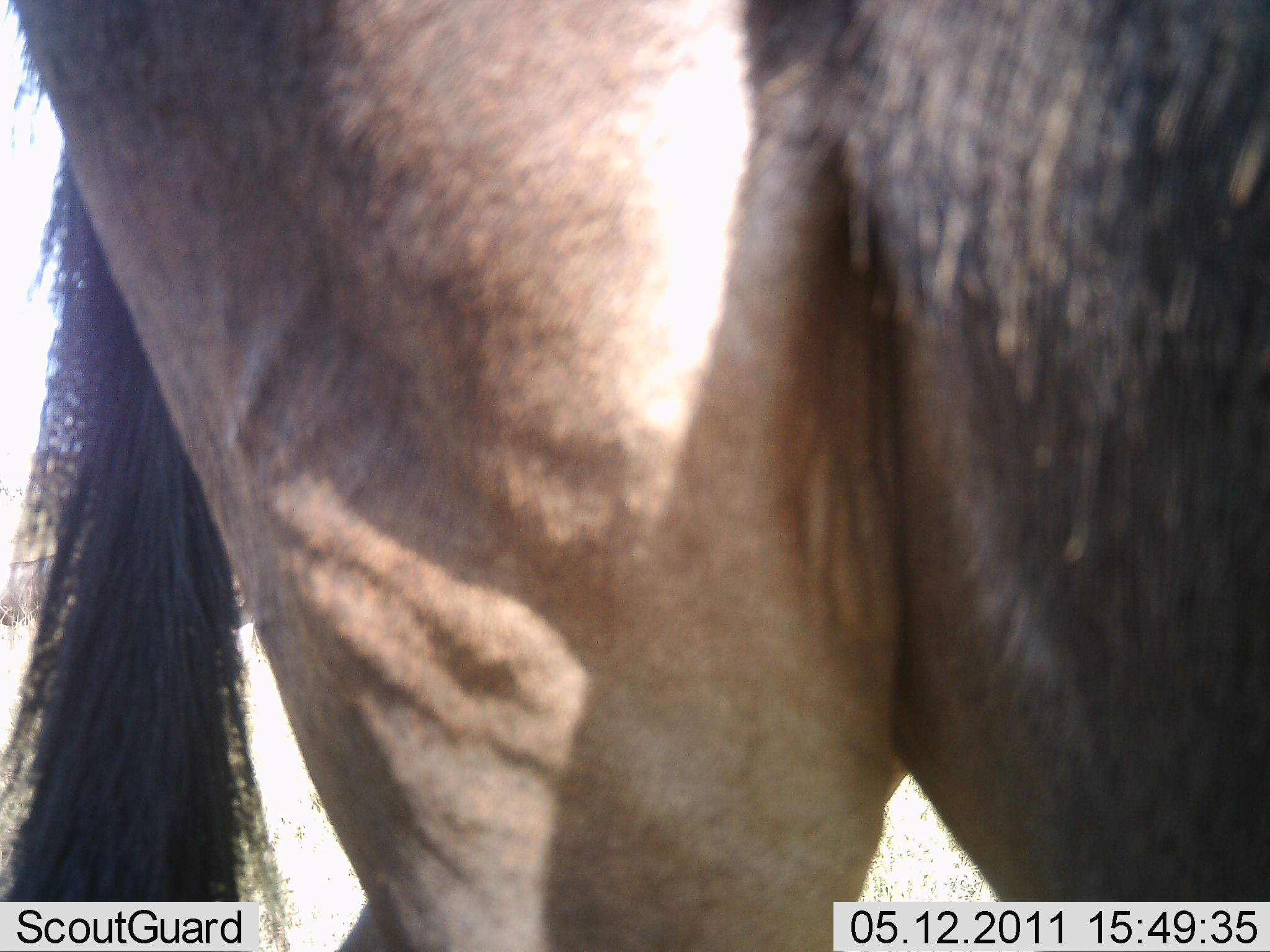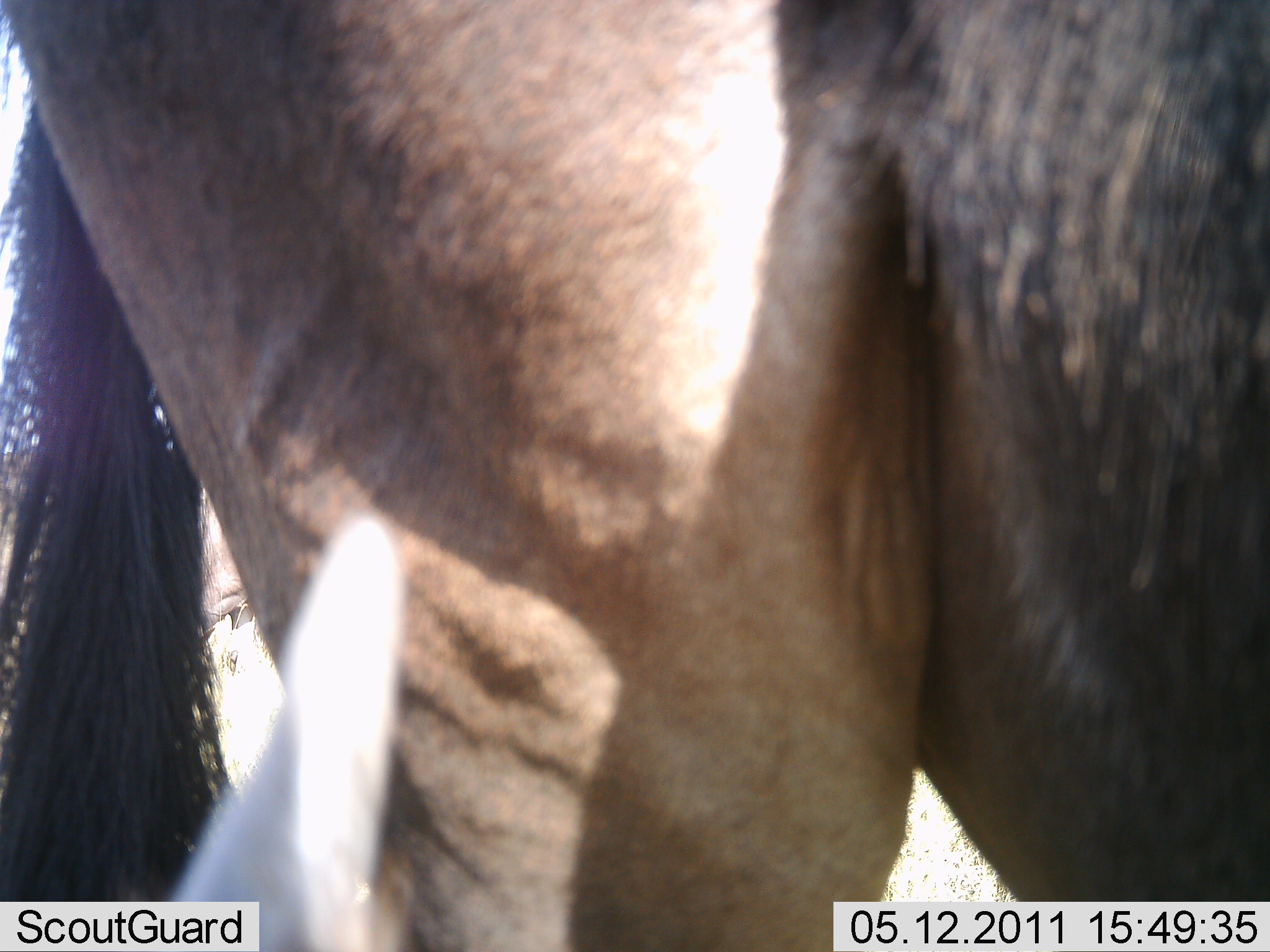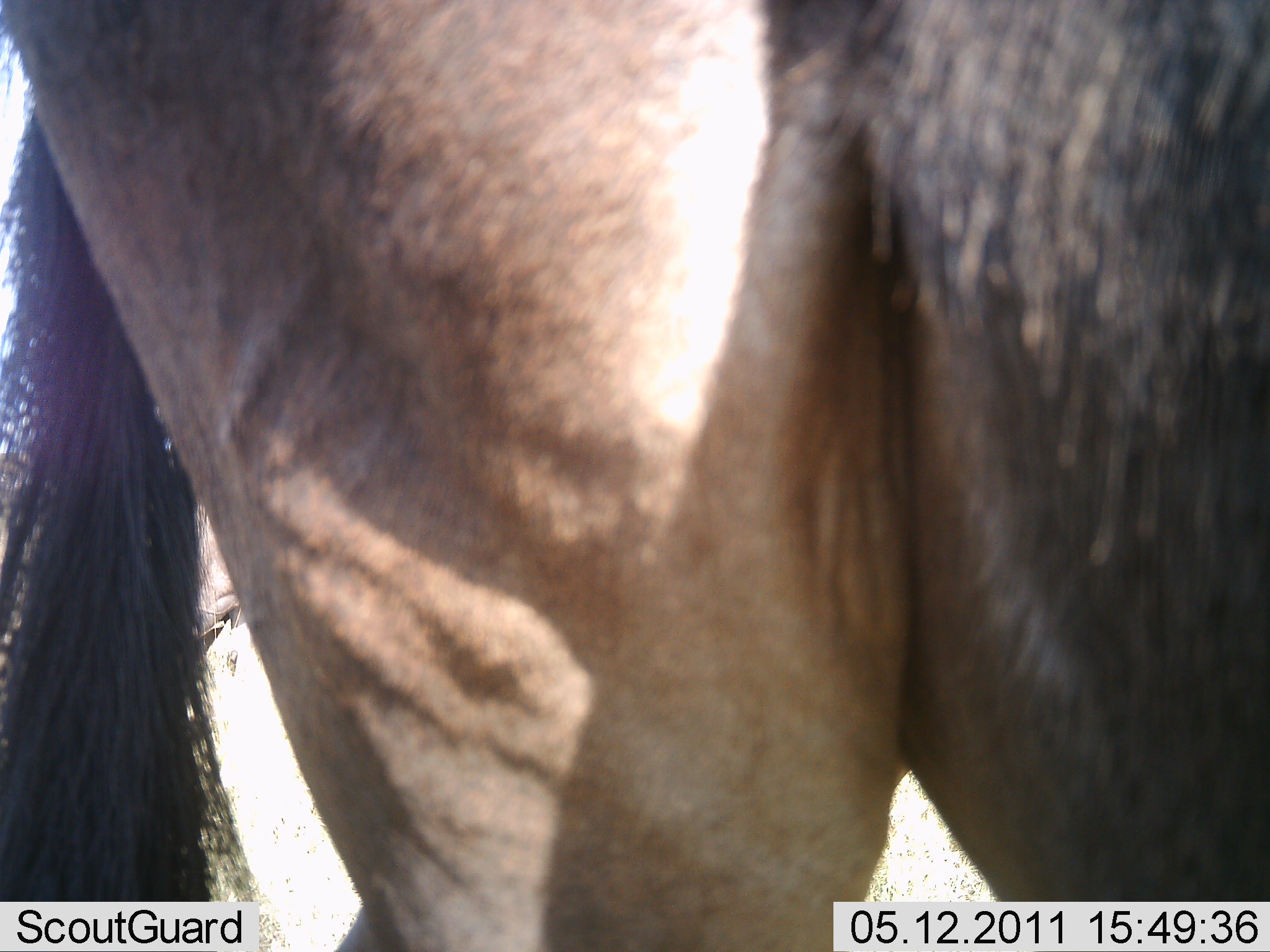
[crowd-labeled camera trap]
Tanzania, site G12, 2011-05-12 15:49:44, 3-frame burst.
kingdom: Animalia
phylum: Chordata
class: Mammalia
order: Artiodactyla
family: Bovidae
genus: Connochaetes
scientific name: Connochaetes taurinus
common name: blue wildebeest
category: wildebeest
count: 1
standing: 100%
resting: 27%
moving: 9%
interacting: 0%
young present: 0%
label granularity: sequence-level